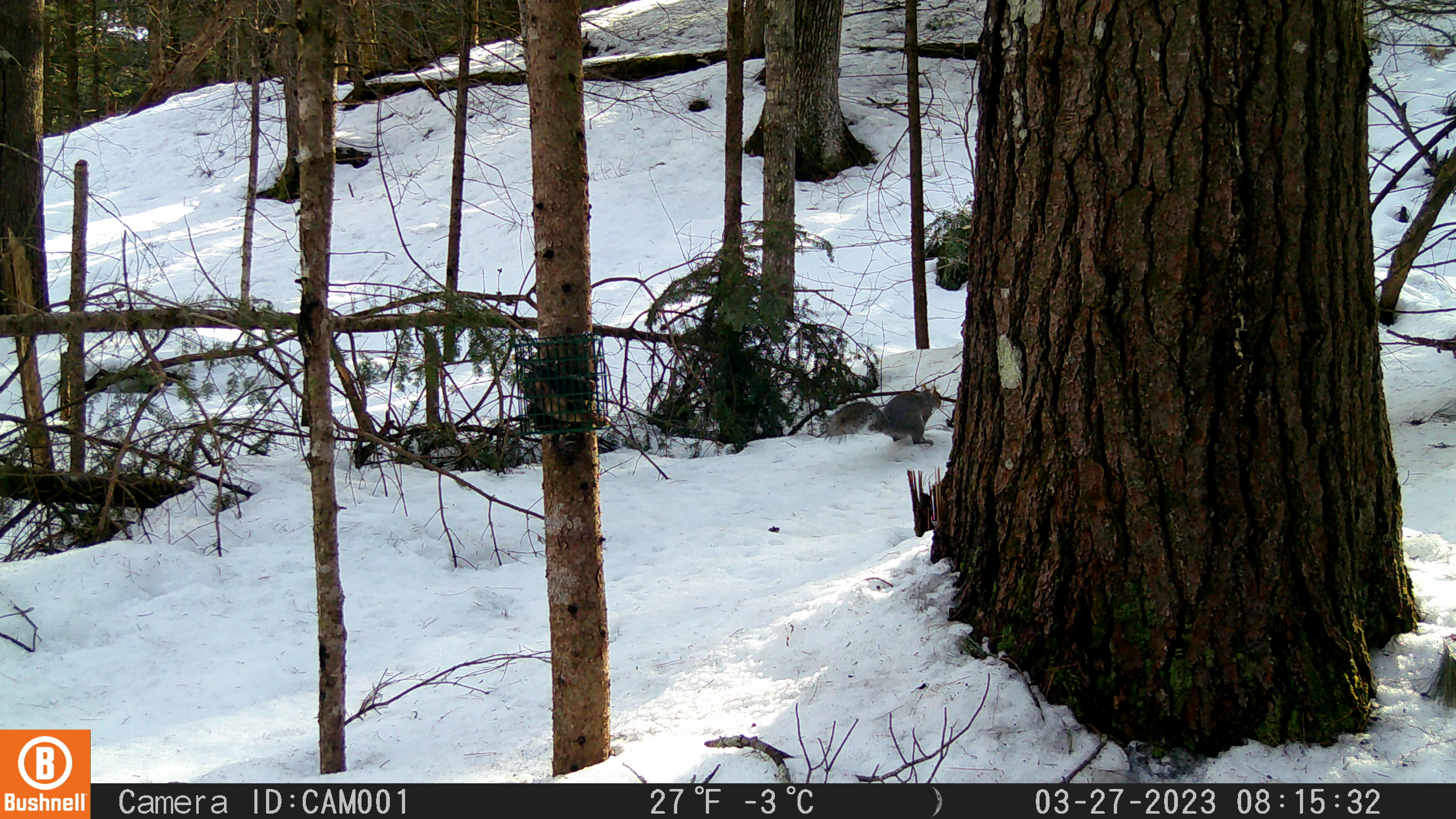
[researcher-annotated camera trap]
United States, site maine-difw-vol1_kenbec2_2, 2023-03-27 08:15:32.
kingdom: Animalia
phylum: Chordata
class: Mammalia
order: Rodentia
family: Sciuridae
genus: Sciurus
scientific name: Sciurus carolinensis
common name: gray squirrel